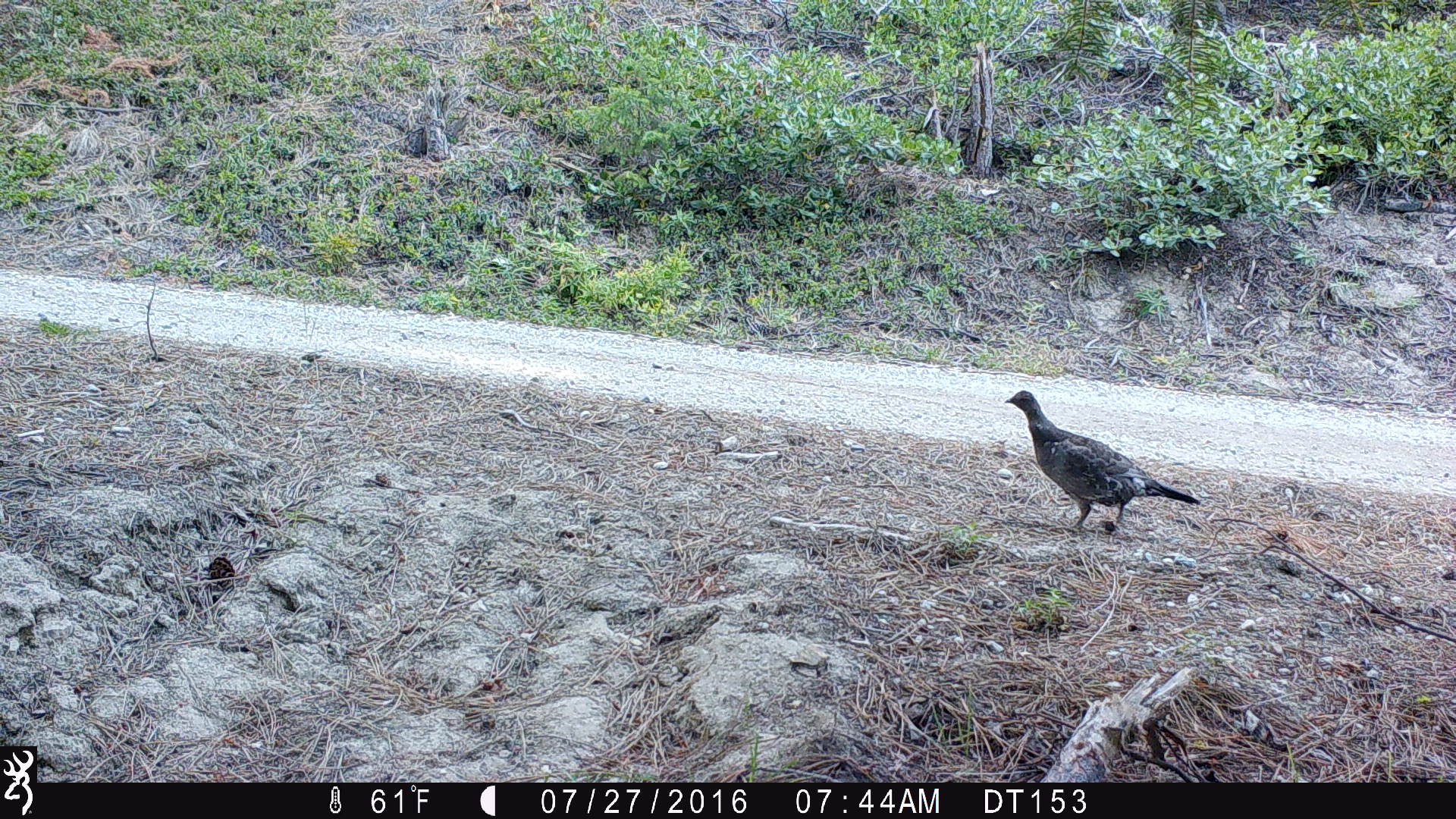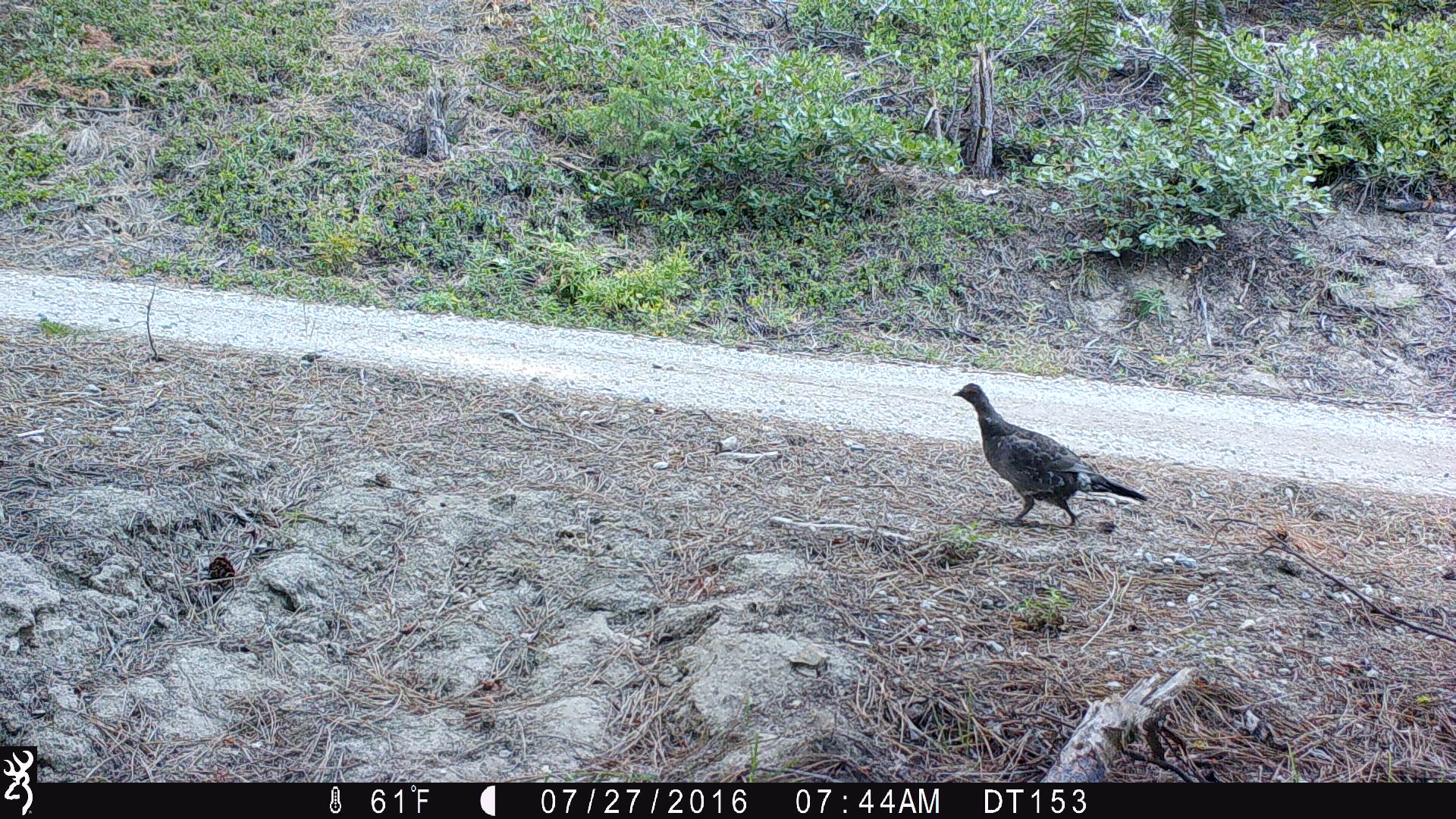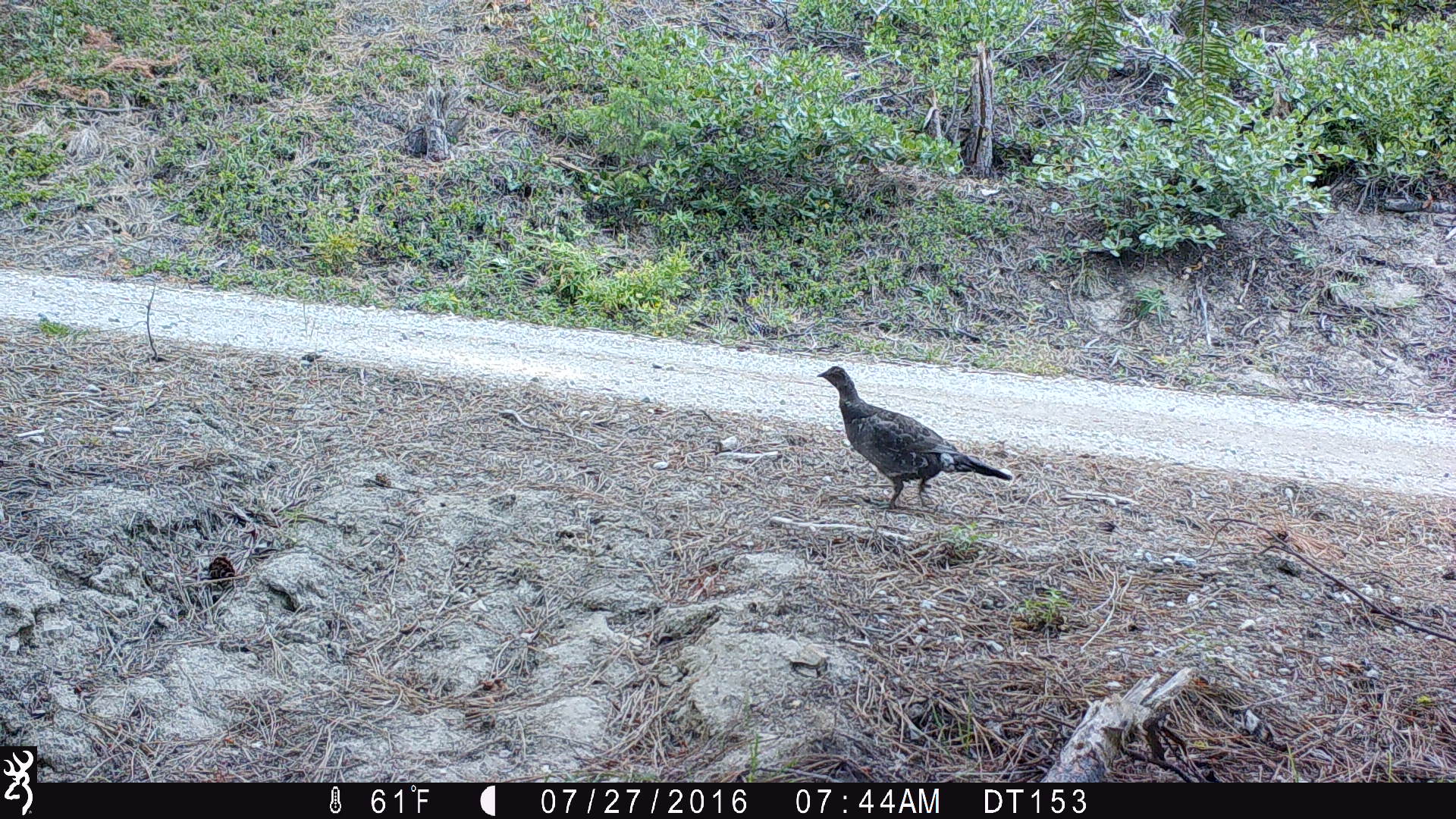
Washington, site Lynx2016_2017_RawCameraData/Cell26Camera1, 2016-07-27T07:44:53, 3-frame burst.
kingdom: Animalia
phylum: Chordata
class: Aves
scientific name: Aves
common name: birds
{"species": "Aves (birds)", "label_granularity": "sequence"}